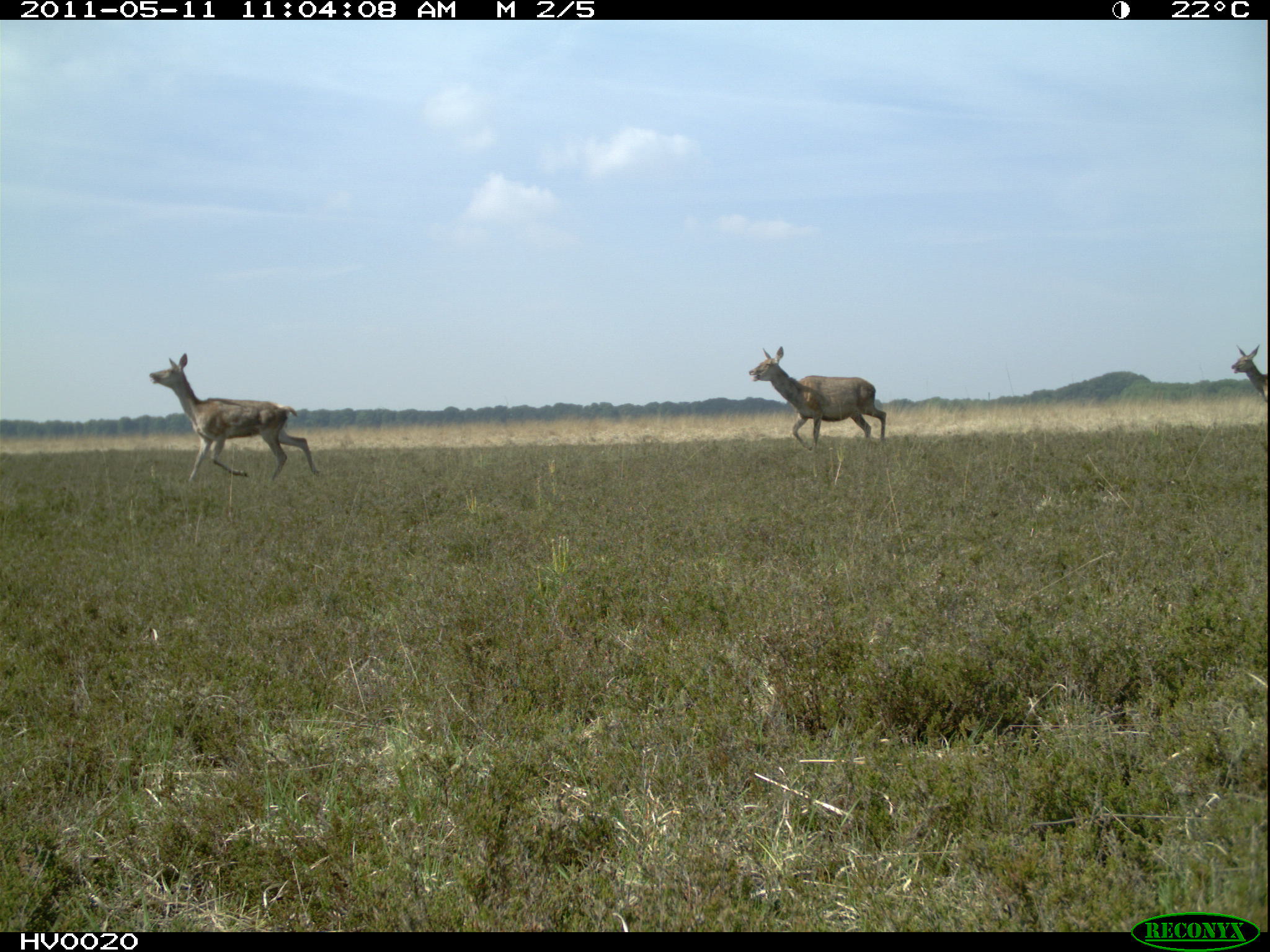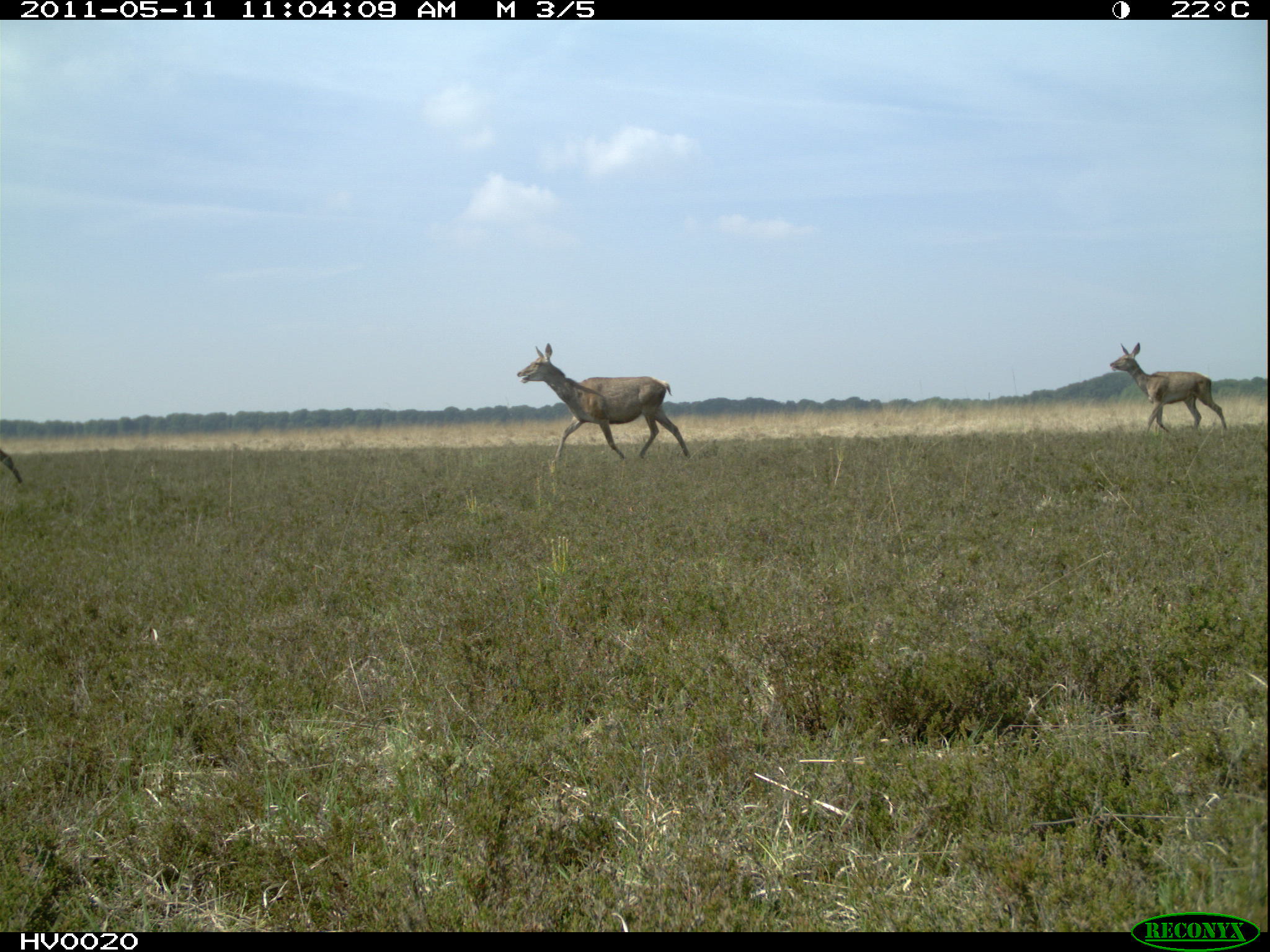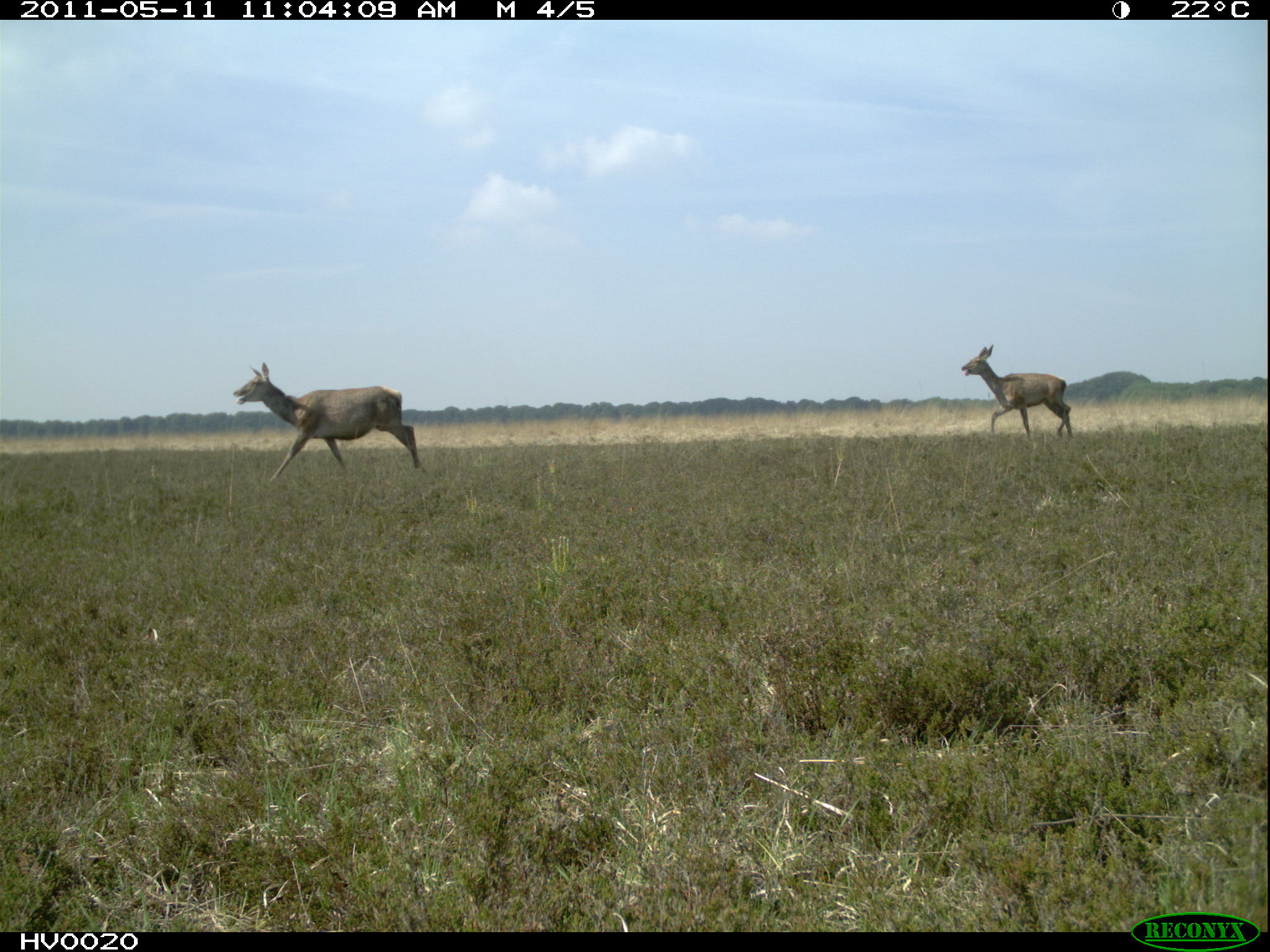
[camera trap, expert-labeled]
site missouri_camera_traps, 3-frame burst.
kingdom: Animalia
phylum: Chordata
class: Mammalia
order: Artiodactyla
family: Cervidae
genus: Cervus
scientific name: Cervus elaphus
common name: red deer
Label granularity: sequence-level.